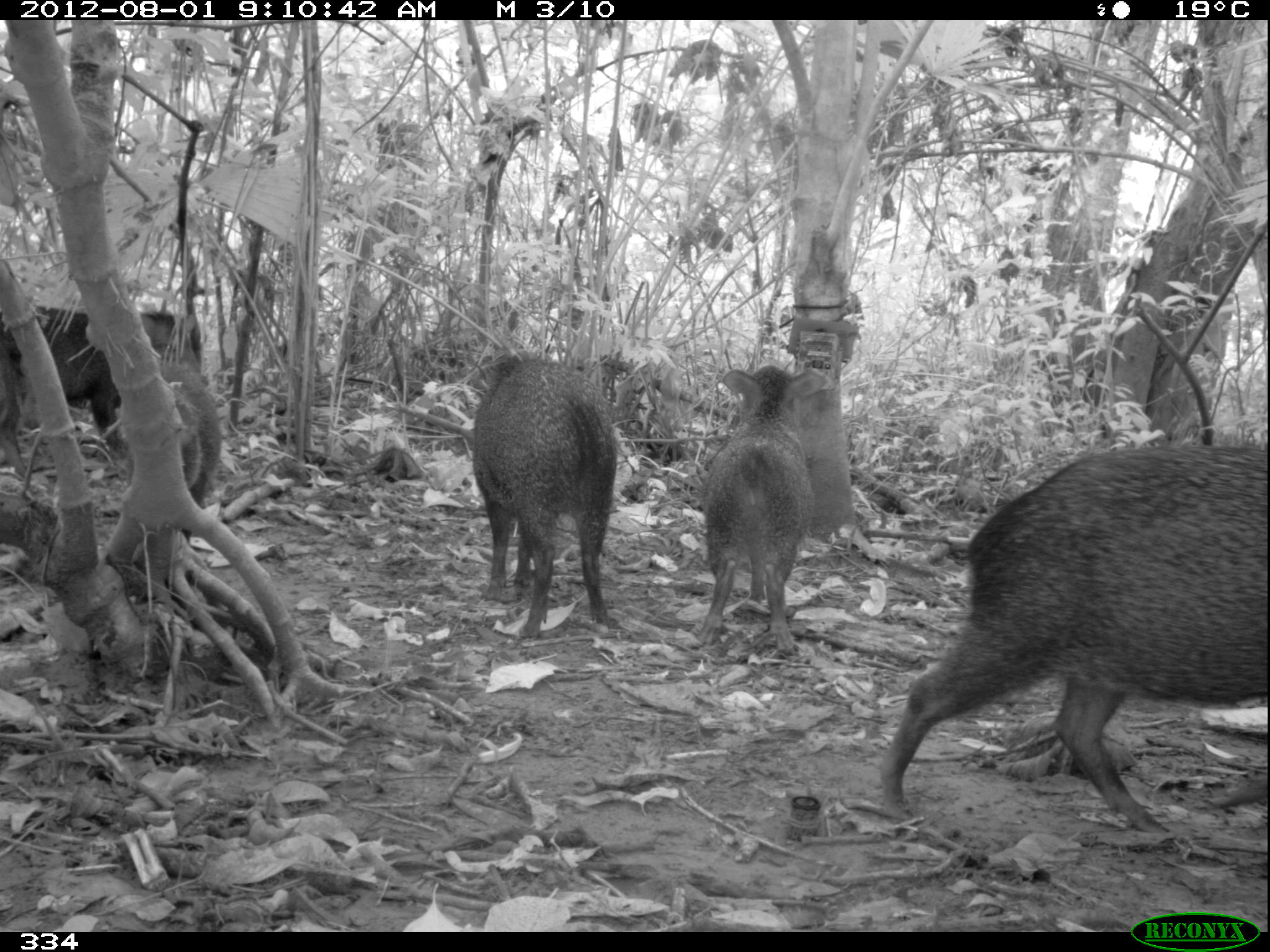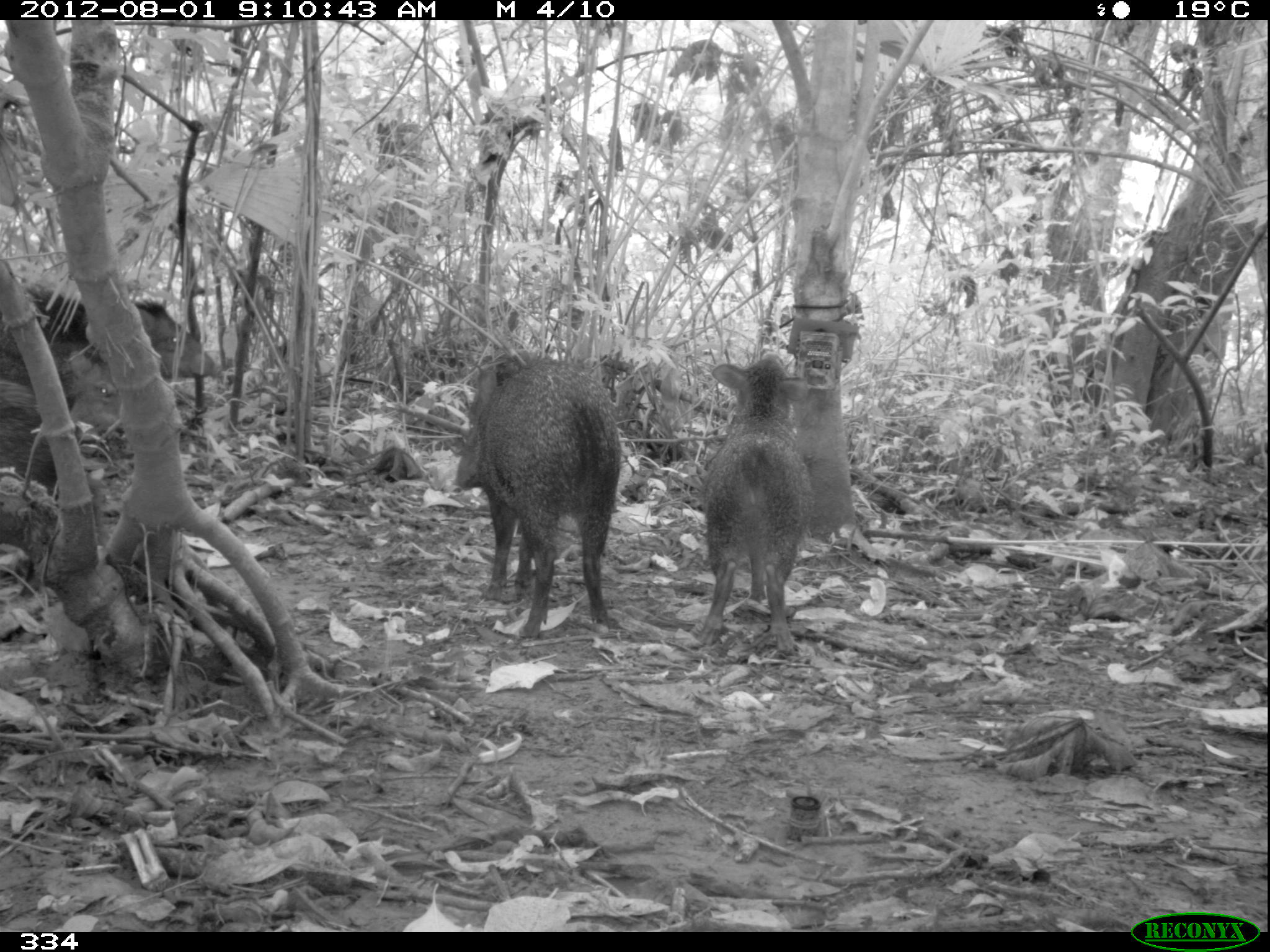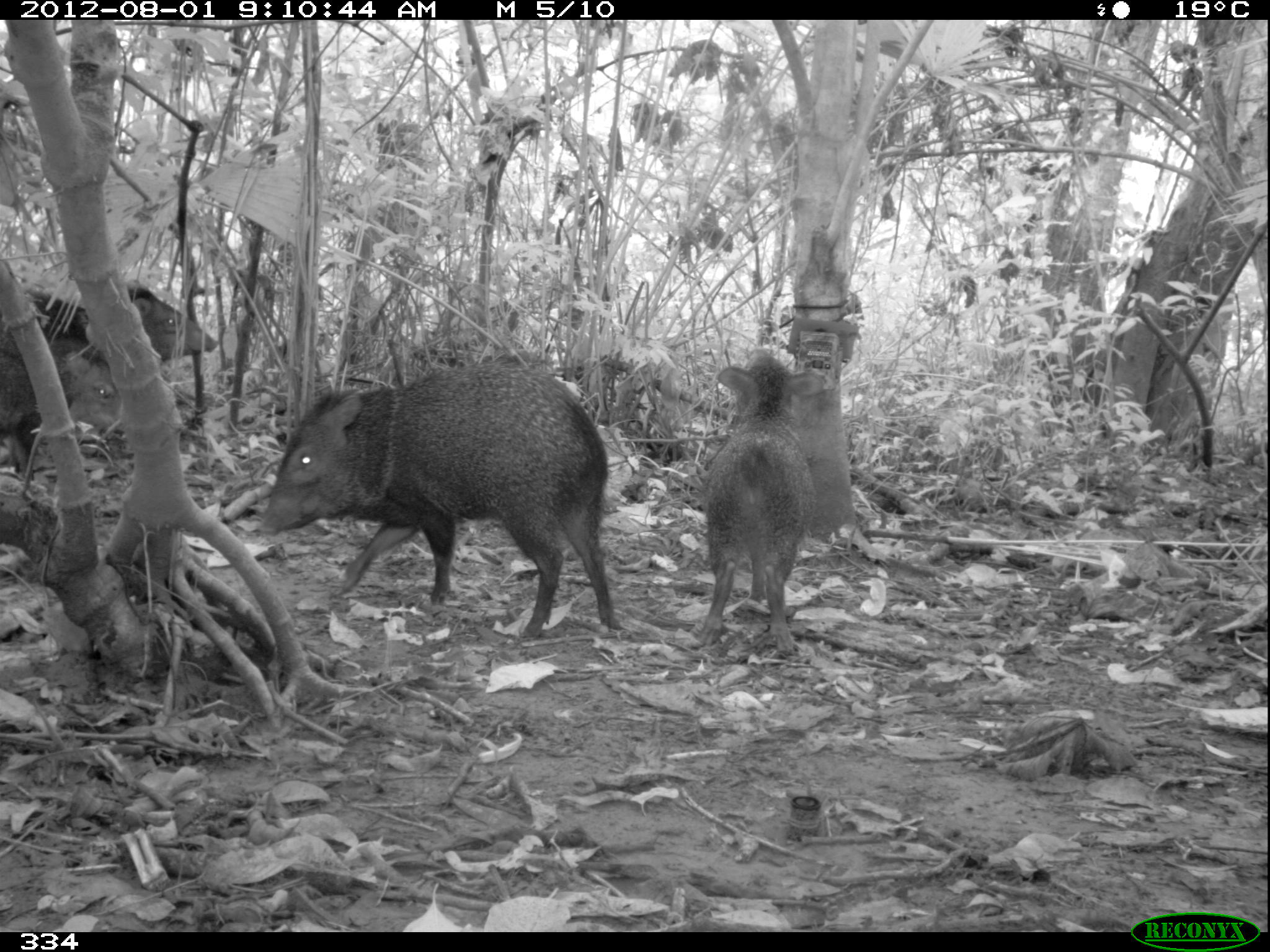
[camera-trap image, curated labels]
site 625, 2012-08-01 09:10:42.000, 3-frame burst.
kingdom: Animalia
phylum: Chordata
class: Mammalia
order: Artiodactyla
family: Tayassuidae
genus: Pecari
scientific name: Pecari tajacu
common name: collared peccary